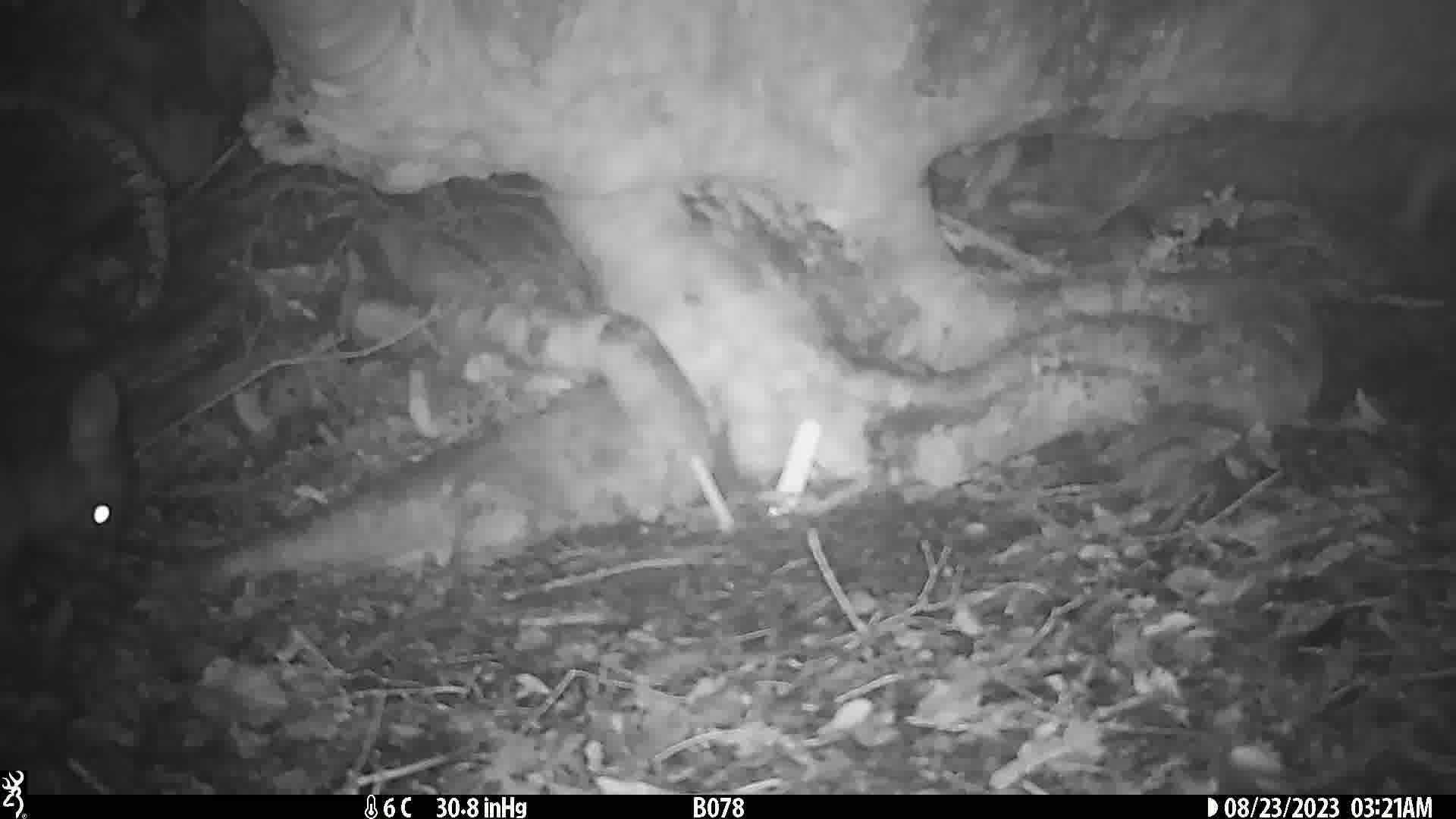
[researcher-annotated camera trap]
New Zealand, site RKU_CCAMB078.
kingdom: Animalia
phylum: Chordata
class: Mammalia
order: Diprotodontia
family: Phalangeridae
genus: Trichosurus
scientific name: Trichosurus vulpecula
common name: common brushtail possum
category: possum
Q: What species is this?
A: Possum (common brushtail possum) (Trichosurus vulpecula).